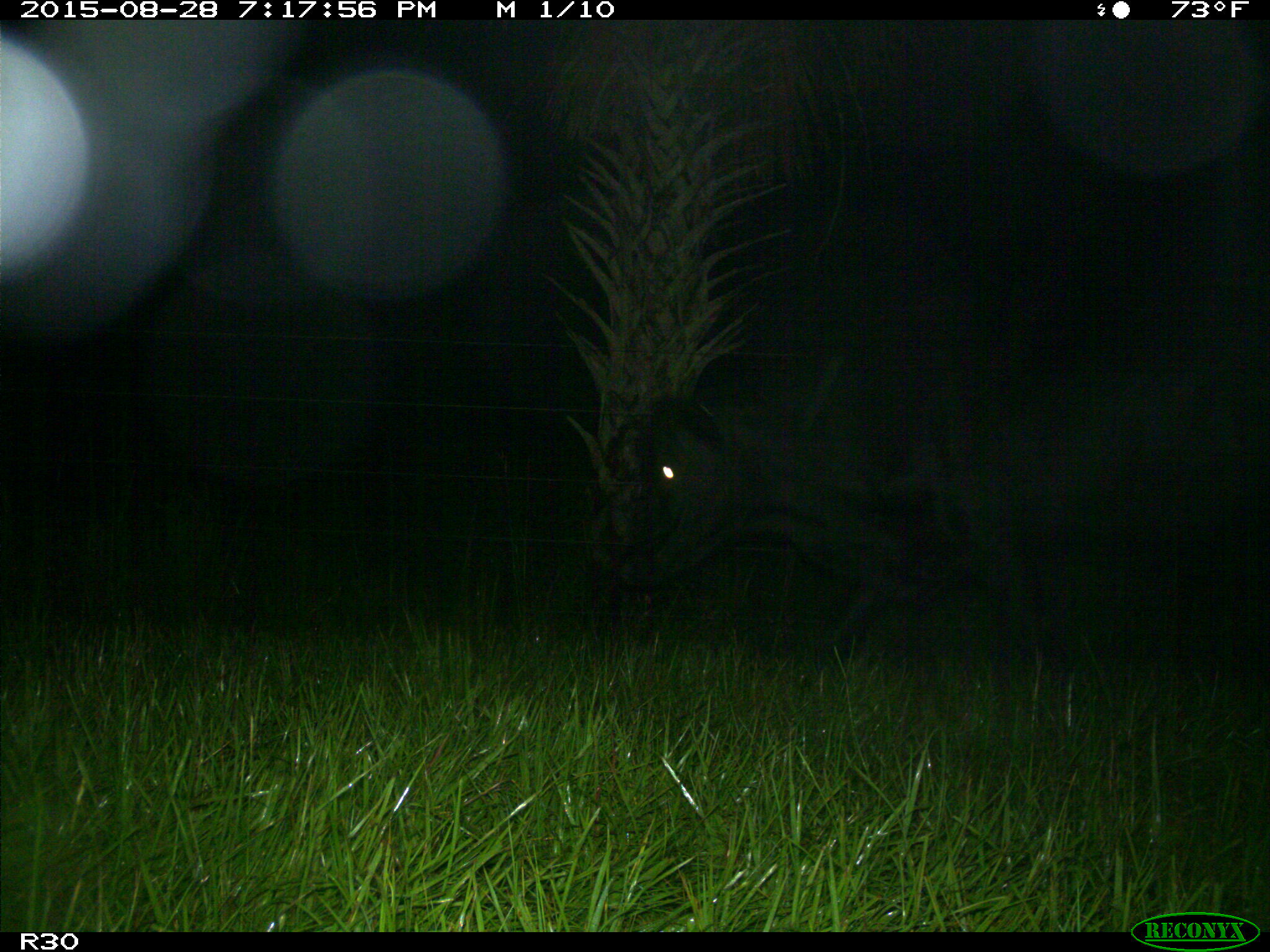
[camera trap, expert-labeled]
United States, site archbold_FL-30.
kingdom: Animalia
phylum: Chordata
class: Mammalia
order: Artiodactyla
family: Bovidae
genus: Bos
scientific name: Bos taurus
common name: domestic cow